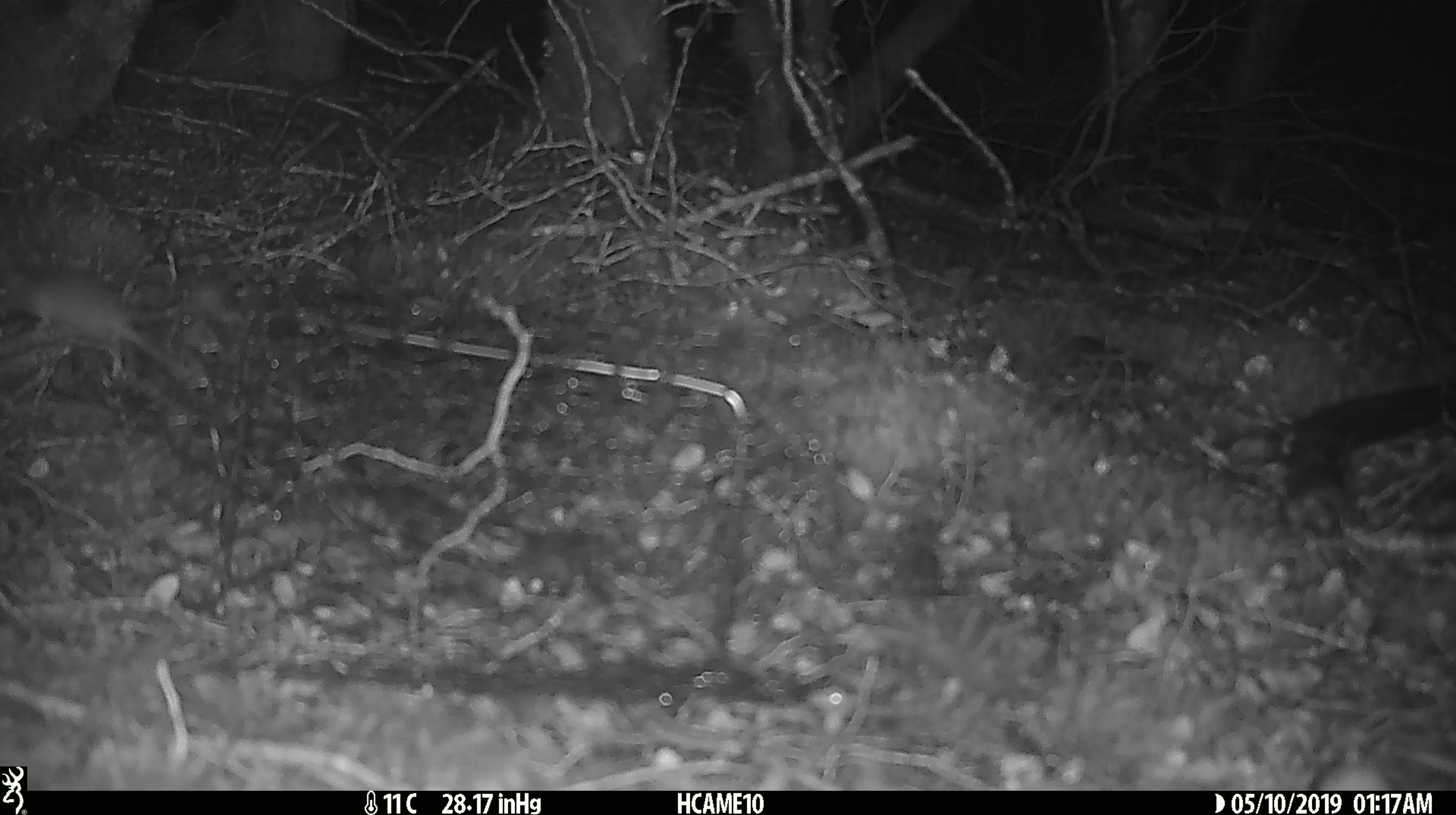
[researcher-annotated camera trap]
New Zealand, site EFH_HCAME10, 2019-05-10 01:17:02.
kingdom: Animalia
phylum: Chordata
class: Mammalia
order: Rodentia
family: Muridae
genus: Mus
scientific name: Mus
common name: mouse